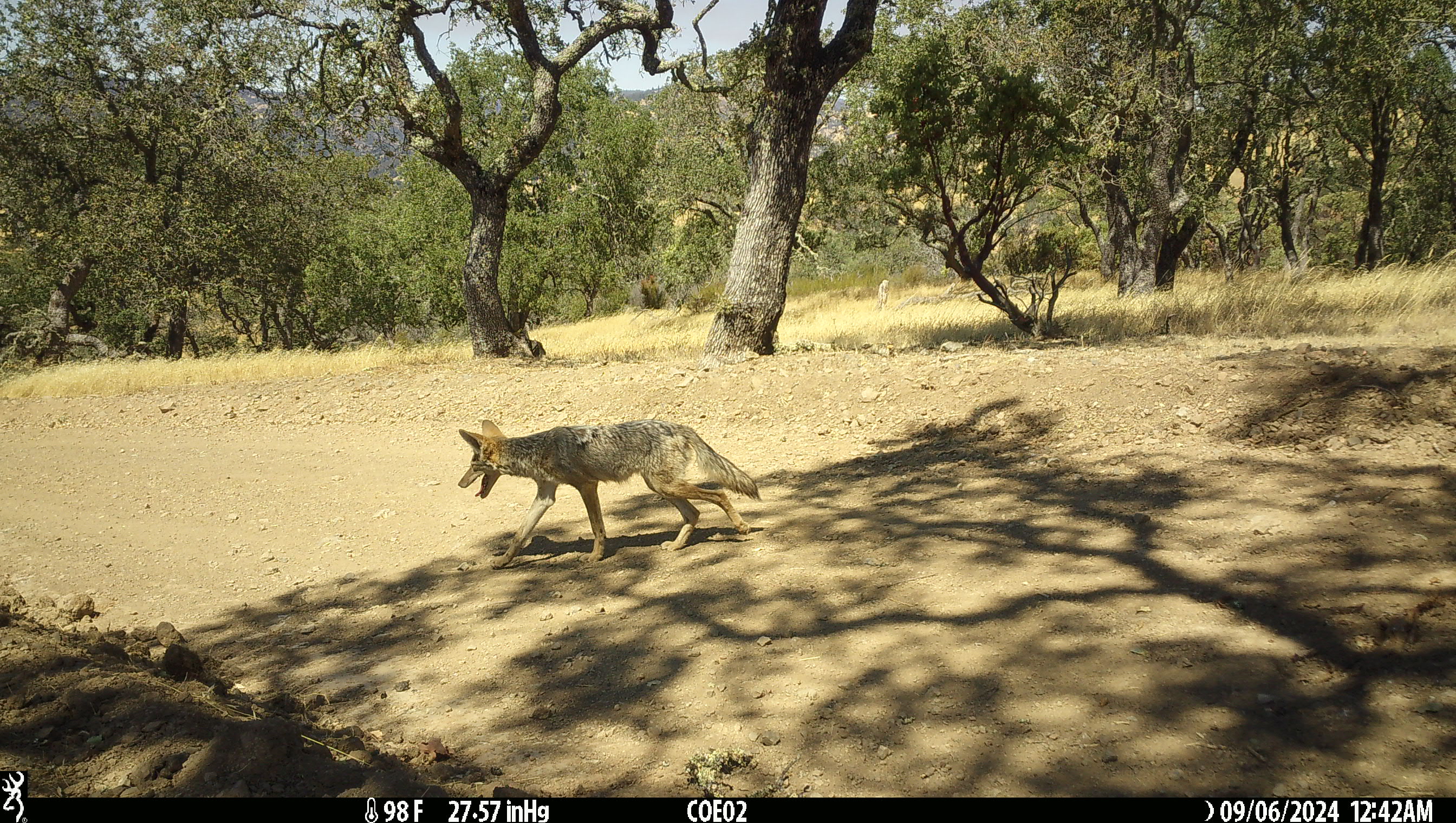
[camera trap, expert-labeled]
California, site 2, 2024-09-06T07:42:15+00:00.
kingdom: Animalia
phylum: Chordata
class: Mammalia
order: Carnivora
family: Canidae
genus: Canis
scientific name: Canis latrans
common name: coyote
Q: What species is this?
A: Coyote (Canis latrans).